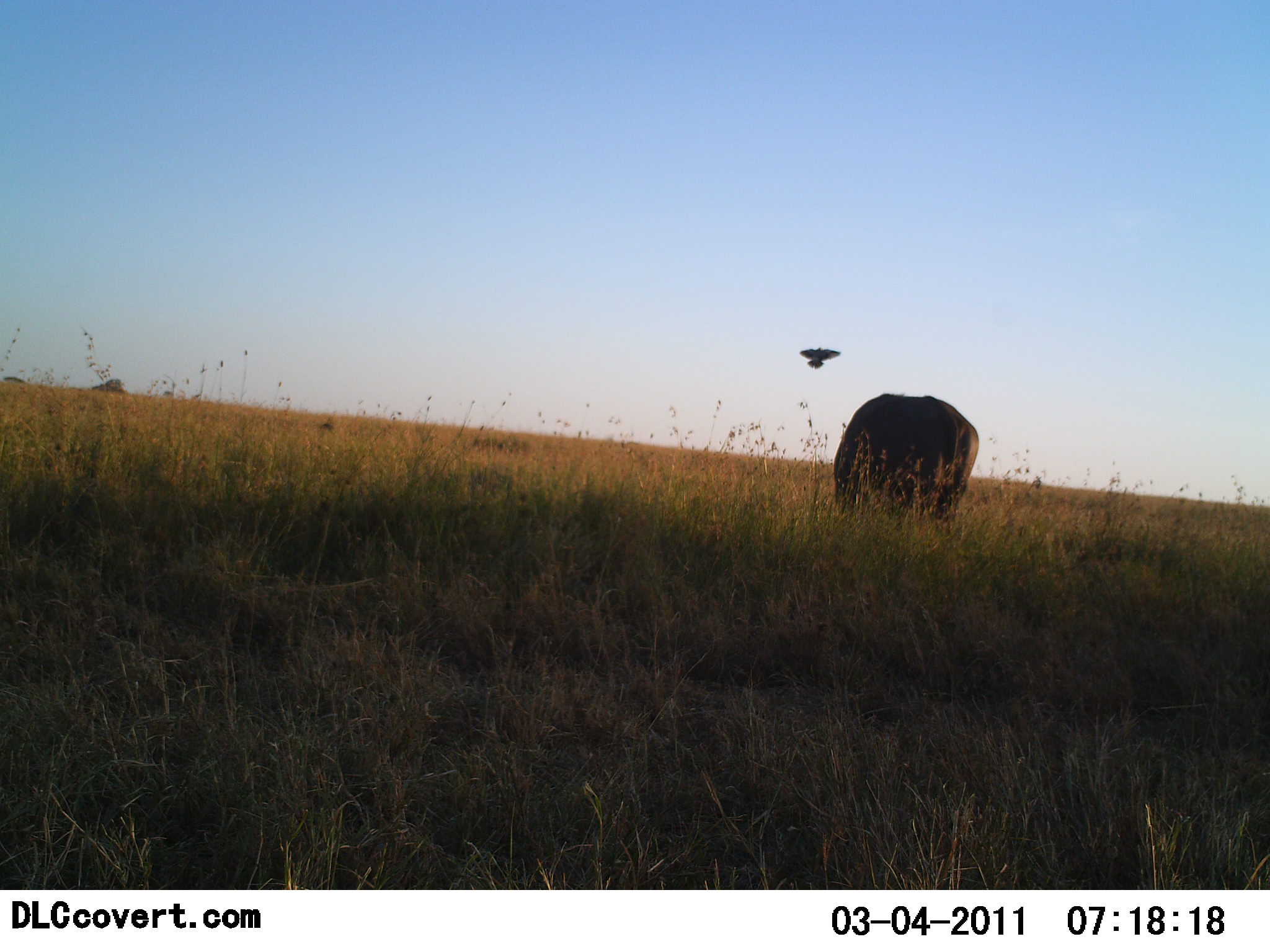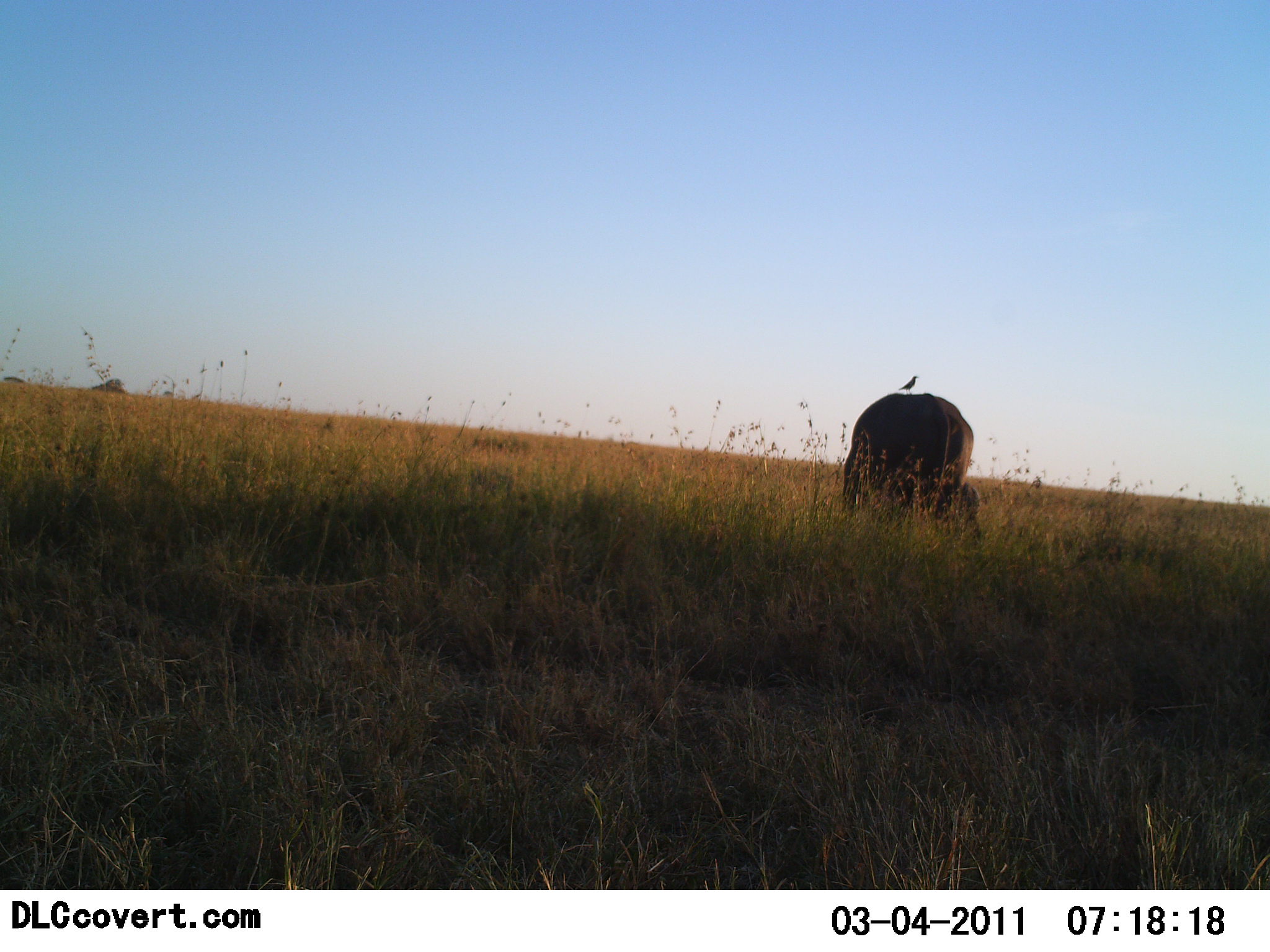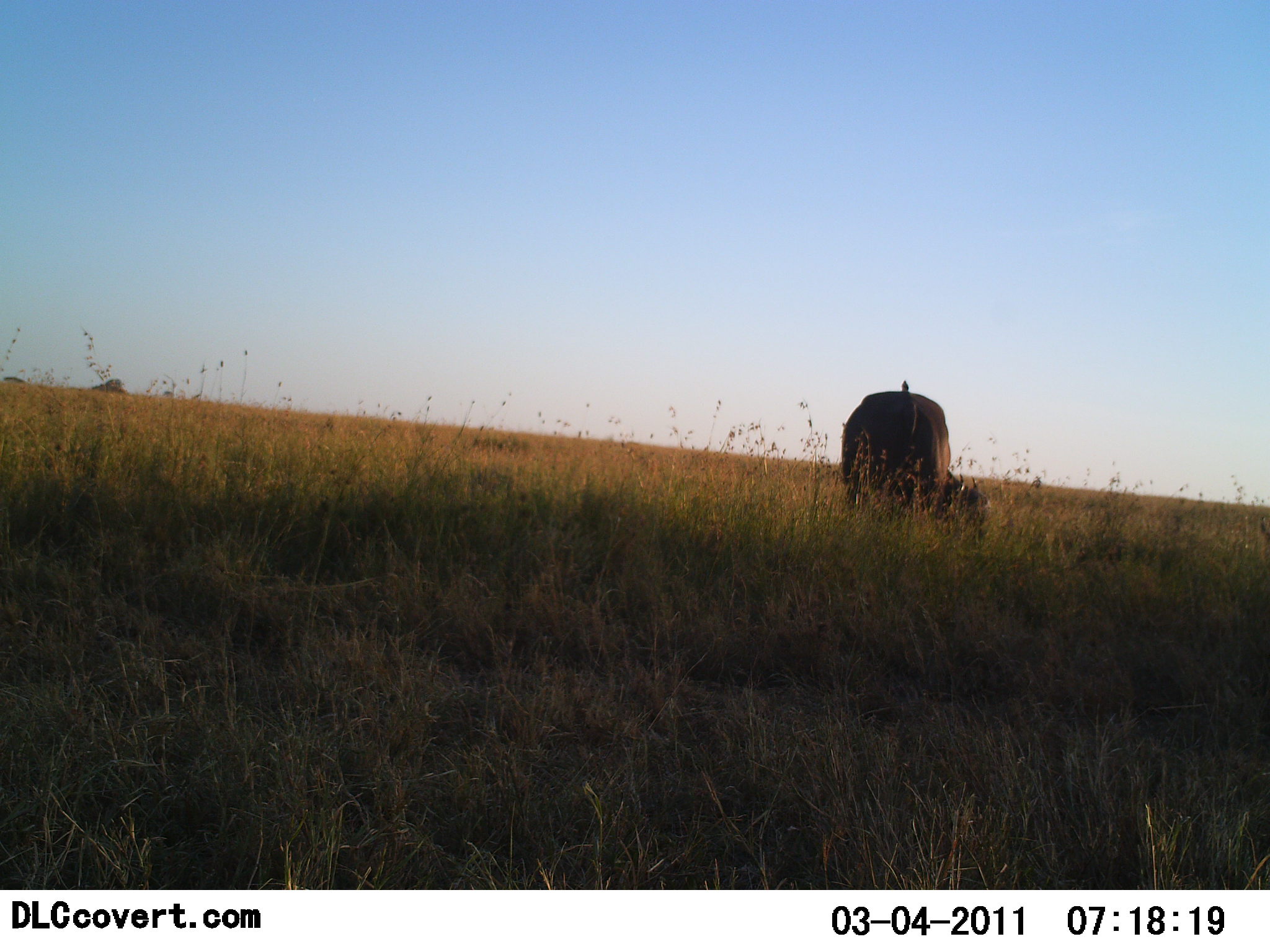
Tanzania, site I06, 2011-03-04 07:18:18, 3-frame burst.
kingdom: Animalia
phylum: Chordata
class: Mammalia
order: Artiodactyla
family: Bovidae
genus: Syncerus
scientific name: Syncerus caffer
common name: cape buffalo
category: buffalo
Buffalo (cape buffalo) (Syncerus caffer), count 1. Behavior (volunteer vote fractions): standing 15%, resting 0%, moving 0%, interacting 0%. Young present (vote fraction): 0%. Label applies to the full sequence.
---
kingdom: Animalia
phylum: Chordata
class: Aves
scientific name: Aves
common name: bird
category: otherbird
Otherbird (bird) (Aves), count 1. Behavior (volunteer vote fractions): standing 27%, resting 0%, moving 100%, interacting 27%. Young present (vote fraction): 0%. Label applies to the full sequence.